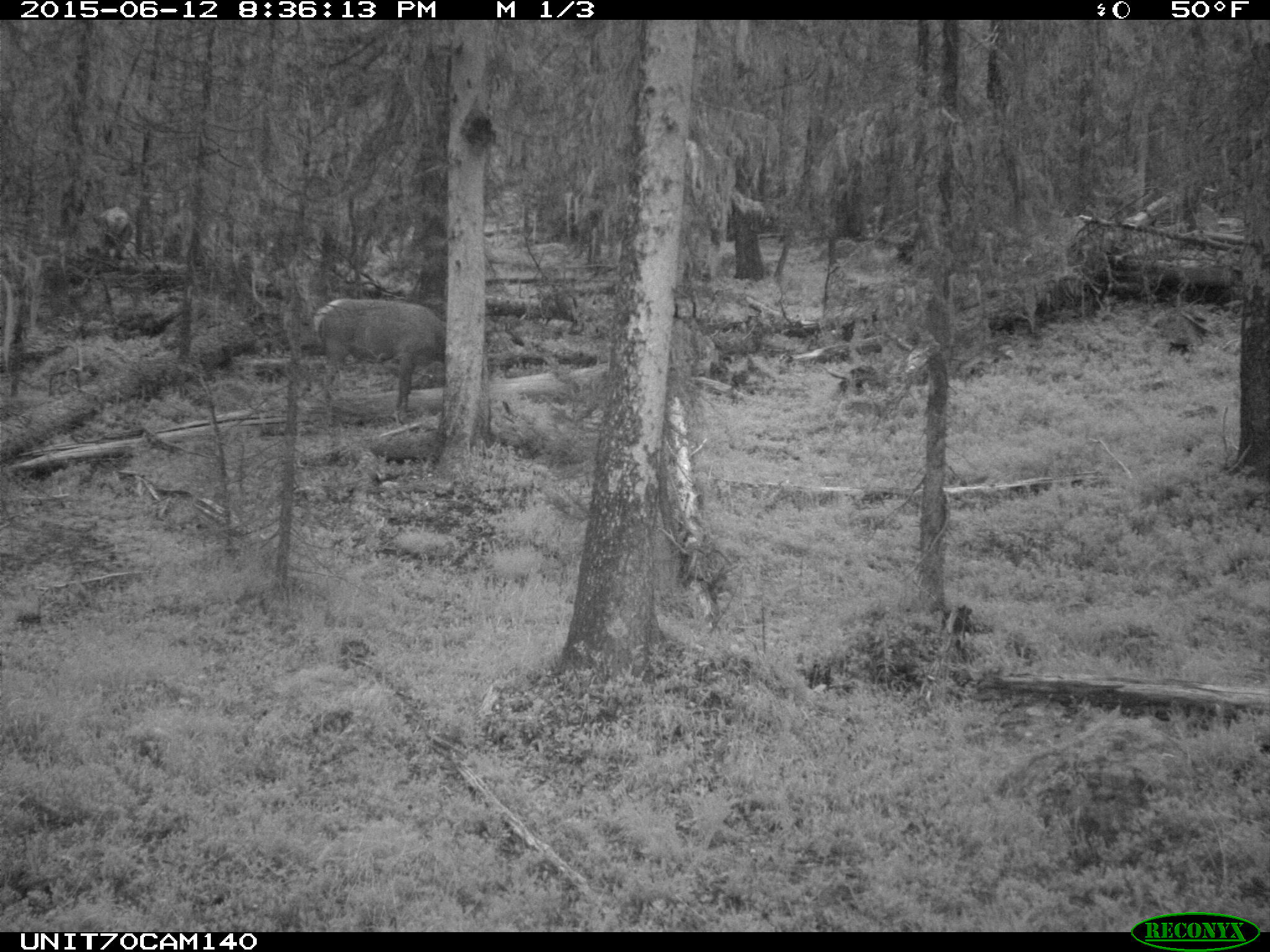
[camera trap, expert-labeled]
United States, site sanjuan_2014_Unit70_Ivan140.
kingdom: Animalia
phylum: Chordata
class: Mammalia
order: Artiodactyla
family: Cervidae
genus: Cervus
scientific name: Cervus elaphus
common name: red deer